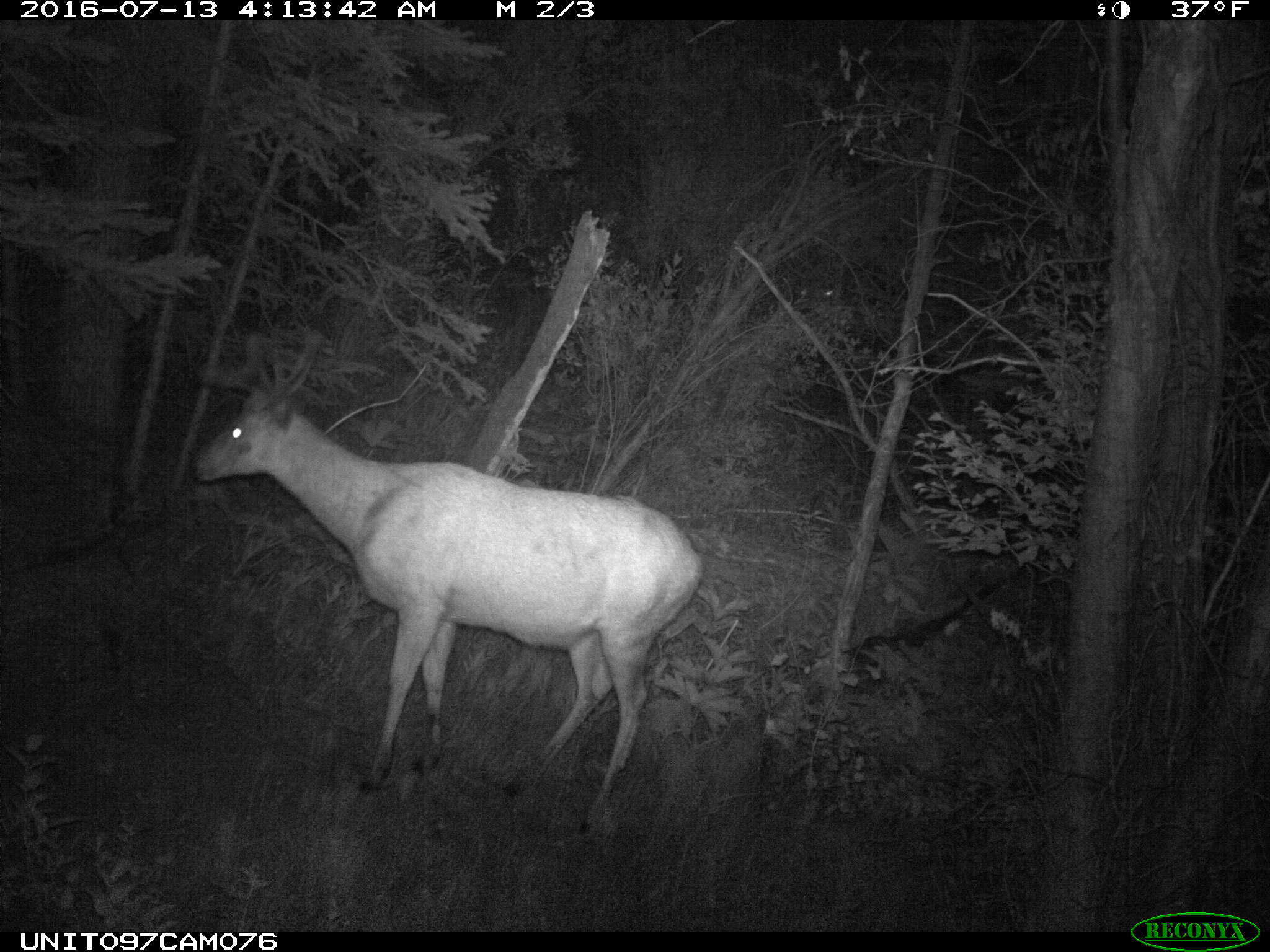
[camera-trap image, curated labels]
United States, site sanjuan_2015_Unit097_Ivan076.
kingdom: Animalia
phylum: Chordata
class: Mammalia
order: Artiodactyla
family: Cervidae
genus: Odocoileus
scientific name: Odocoileus hemionus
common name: mule deer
Odocoileus hemionus (mule deer).